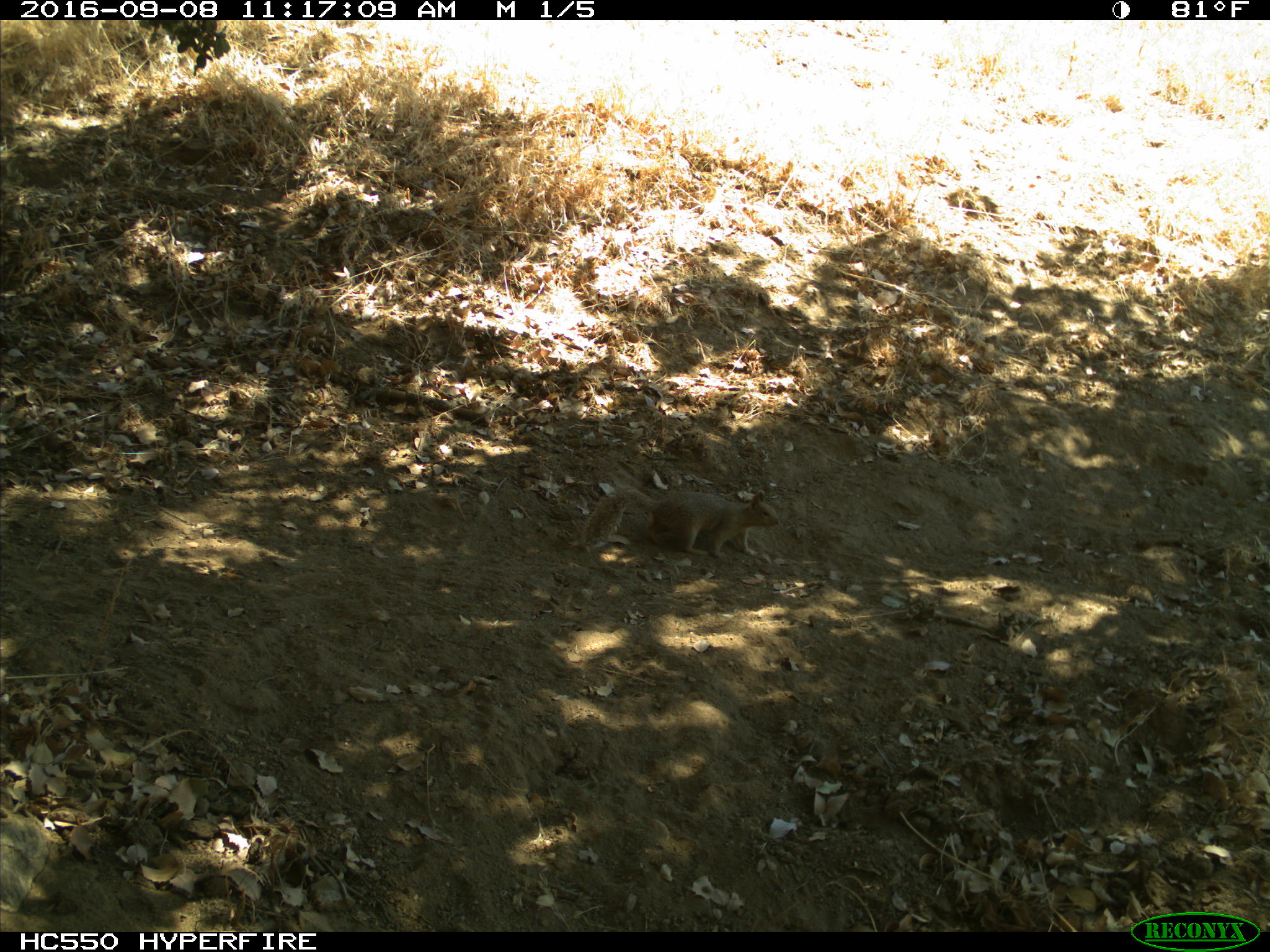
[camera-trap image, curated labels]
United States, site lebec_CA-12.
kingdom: Animalia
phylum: Chordata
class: Mammalia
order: Rodentia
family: Sciuridae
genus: Otospermophilus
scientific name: Otospermophilus beecheyi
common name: california ground squirrel